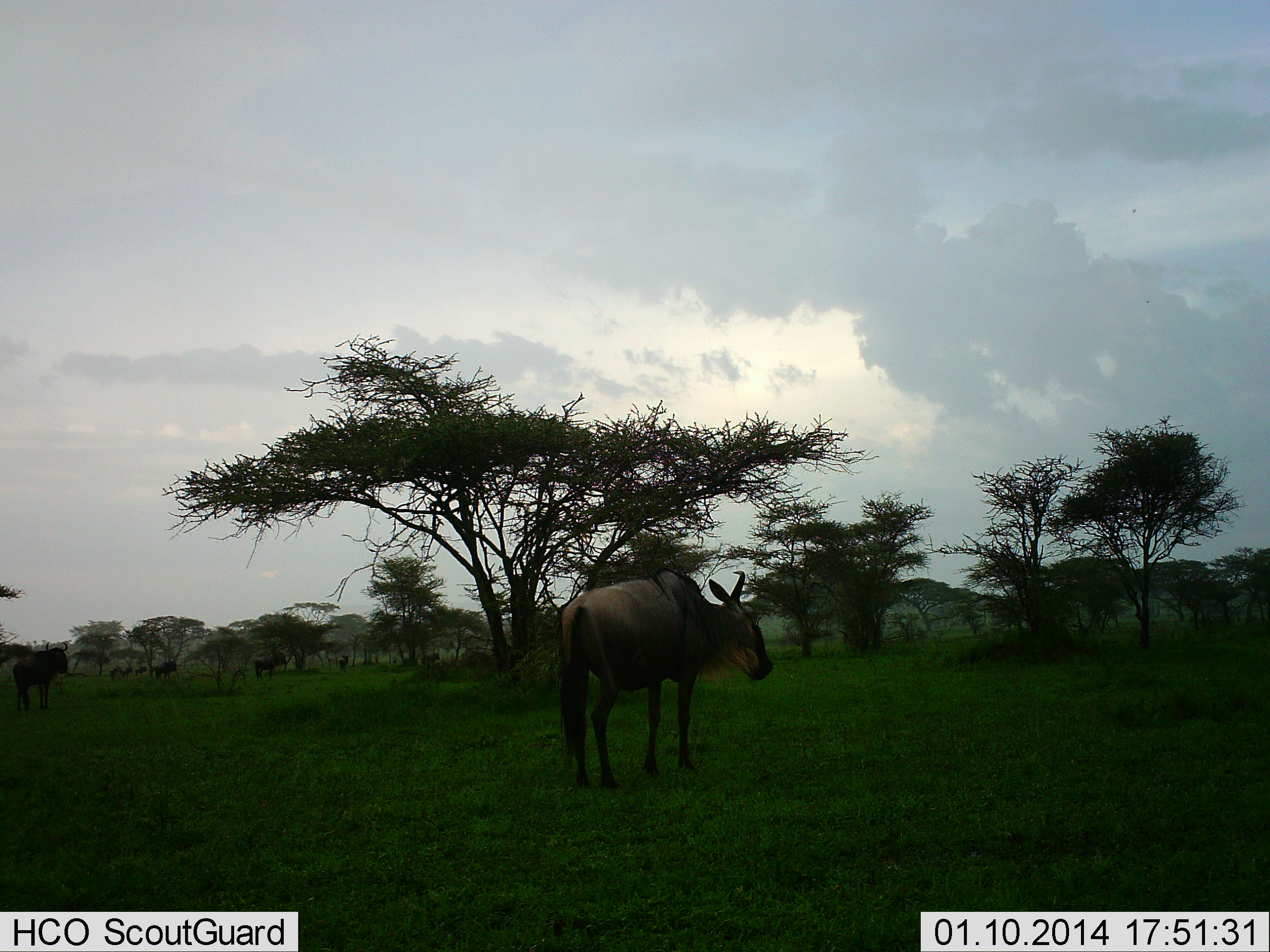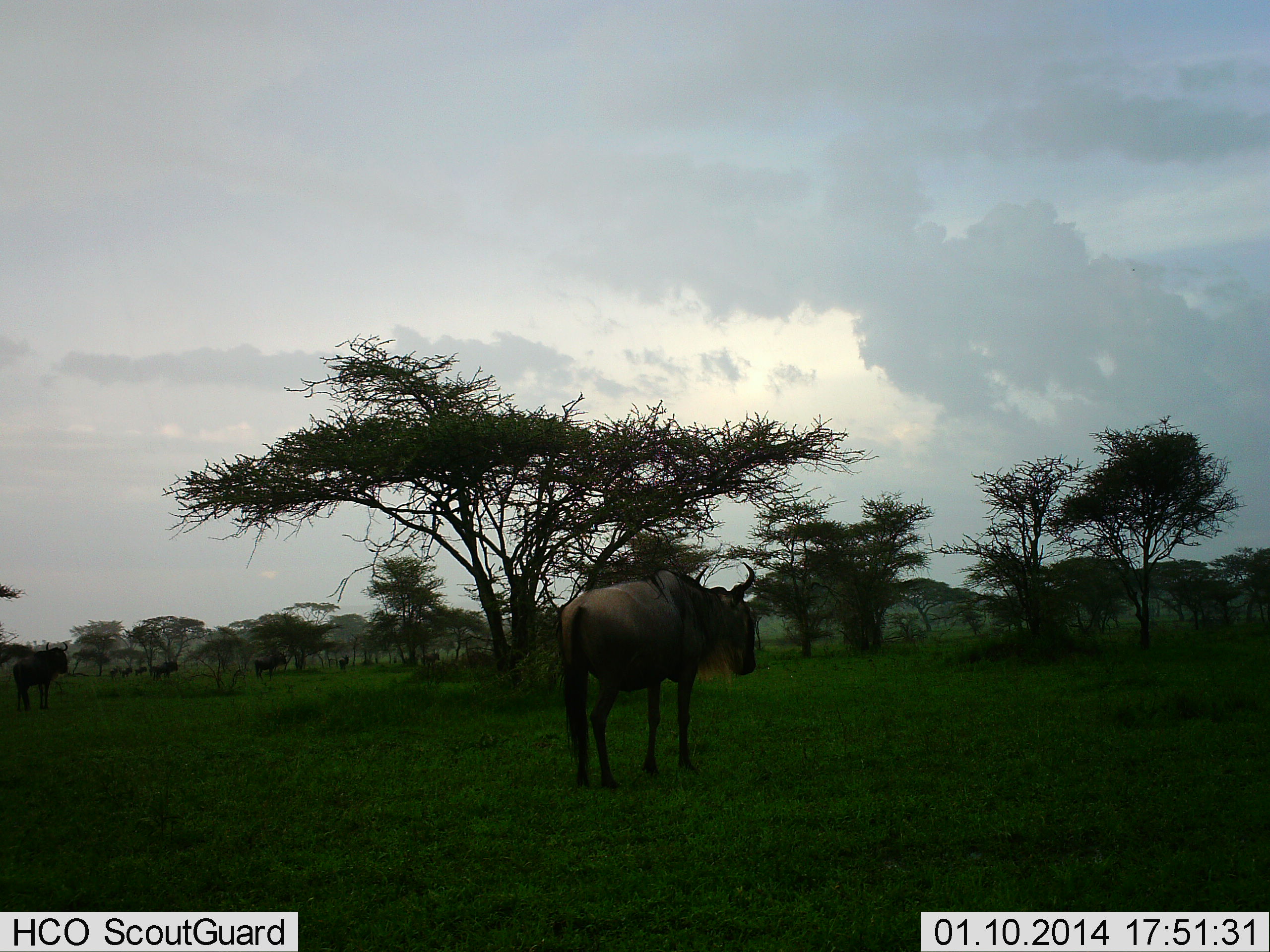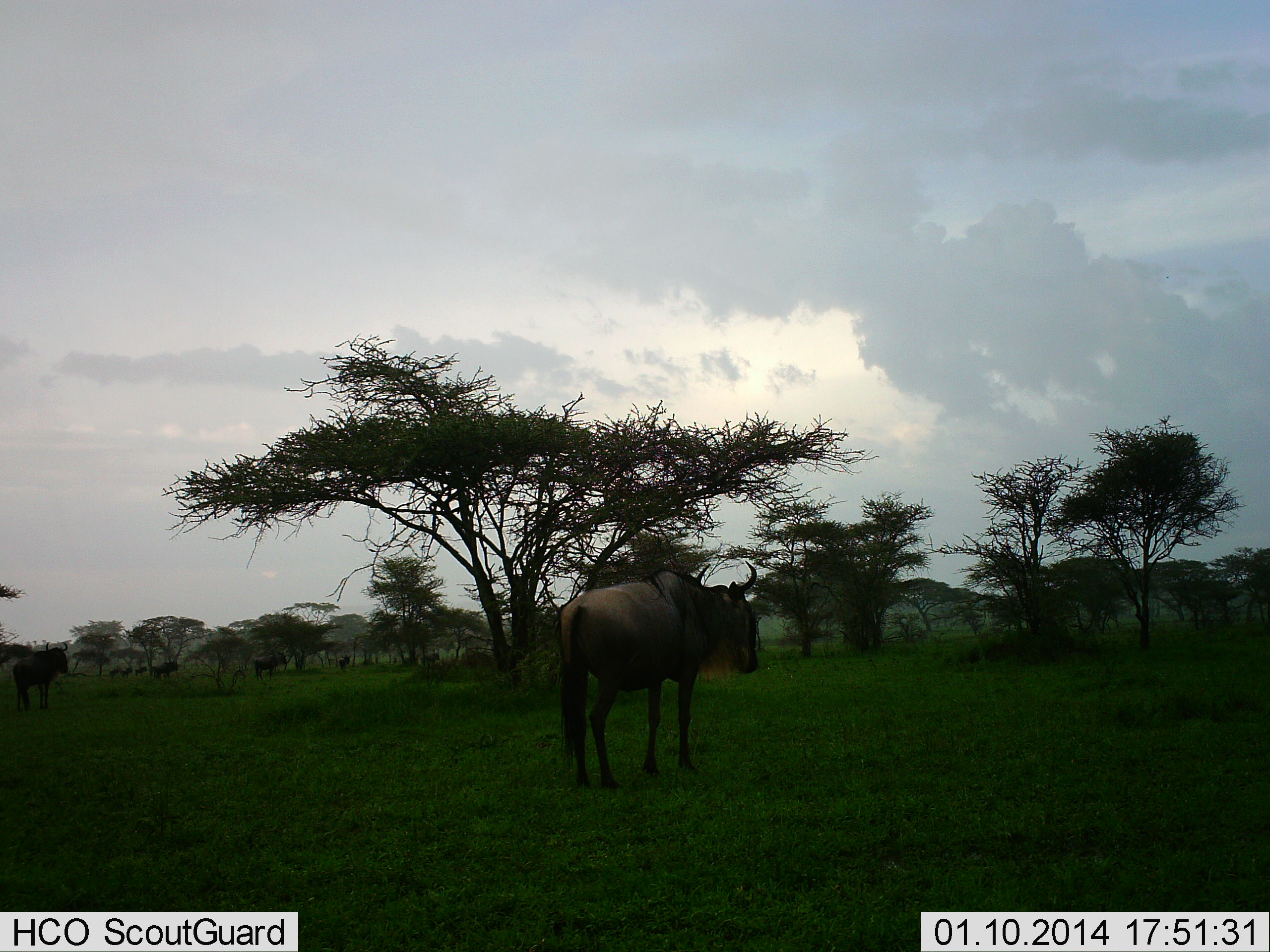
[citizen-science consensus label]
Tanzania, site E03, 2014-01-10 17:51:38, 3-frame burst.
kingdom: Animalia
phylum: Chordata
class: Mammalia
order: Artiodactyla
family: Bovidae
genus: Connochaetes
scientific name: Connochaetes taurinus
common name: blue wildebeest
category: wildebeest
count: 1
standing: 91%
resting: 0%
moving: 0%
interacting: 0%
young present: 0%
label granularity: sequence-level